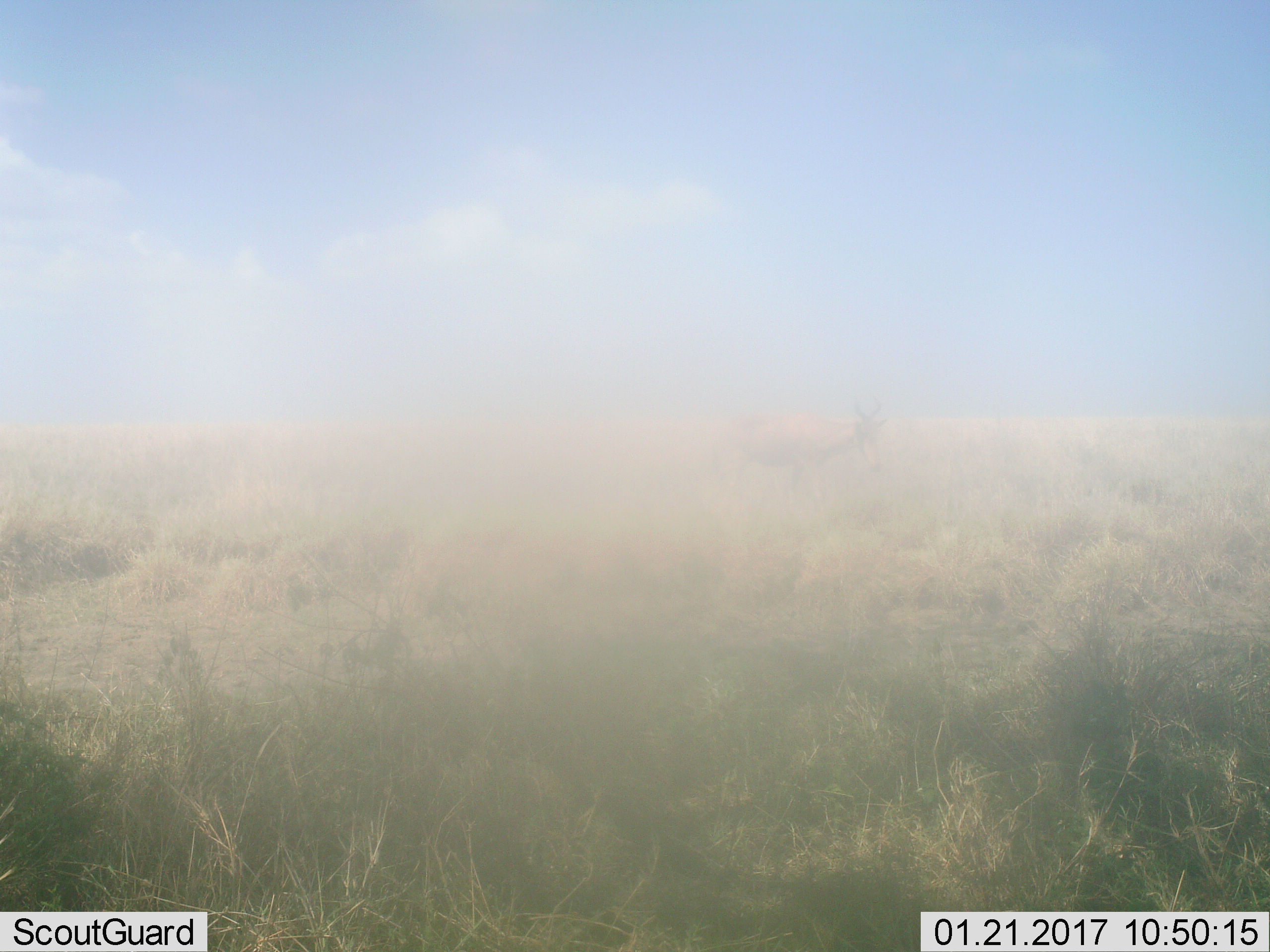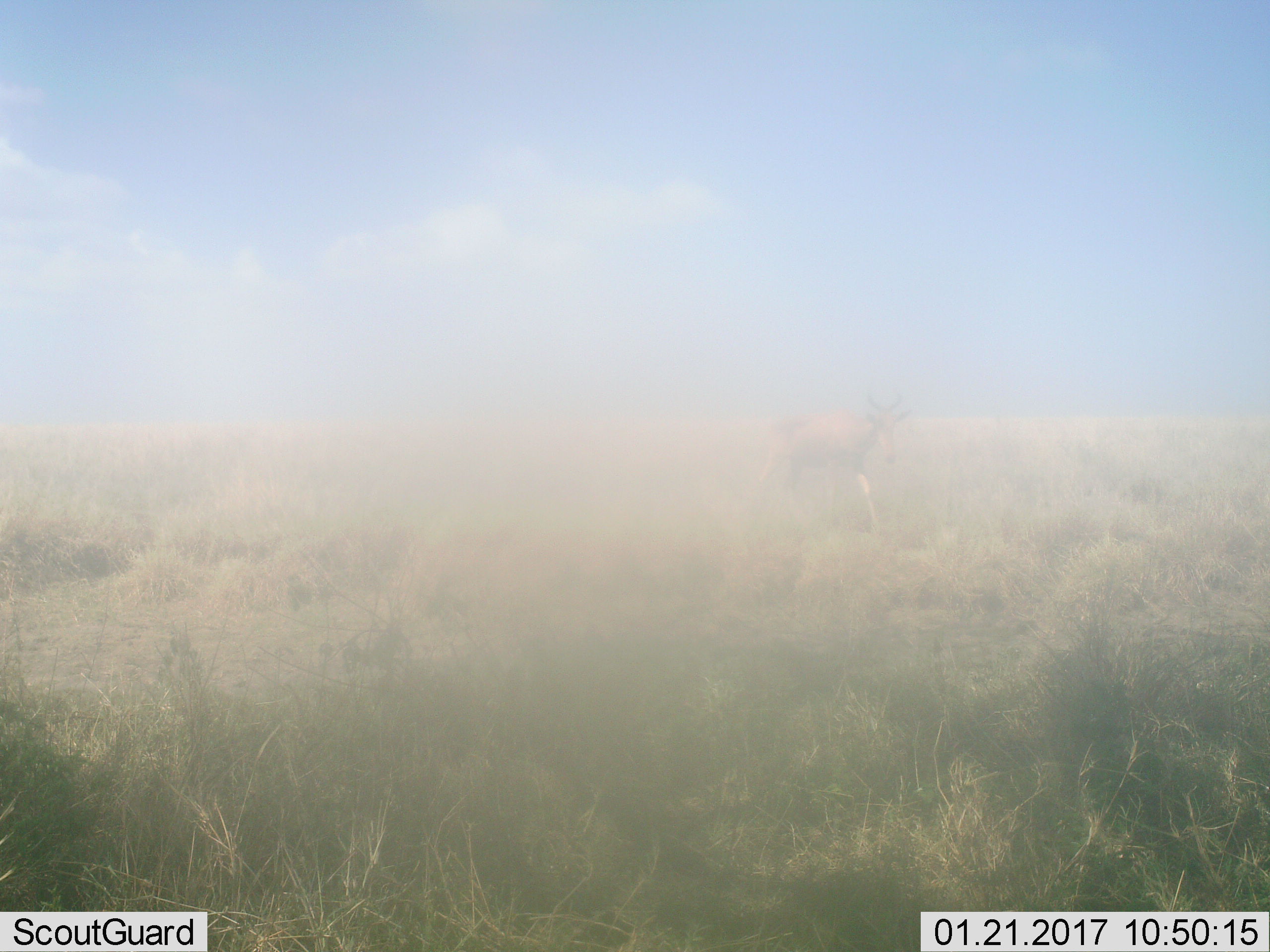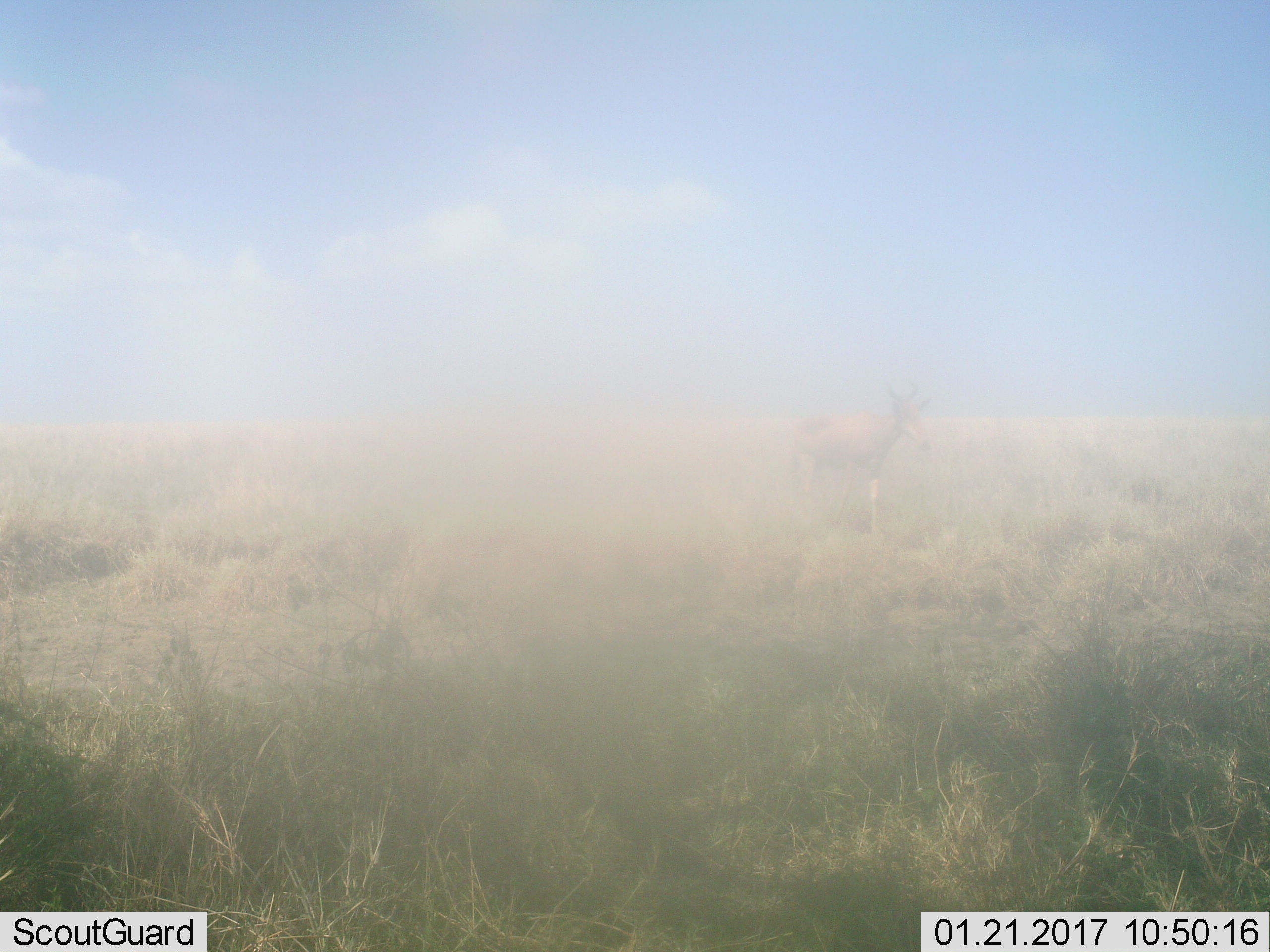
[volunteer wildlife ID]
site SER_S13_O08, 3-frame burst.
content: unidentified animal